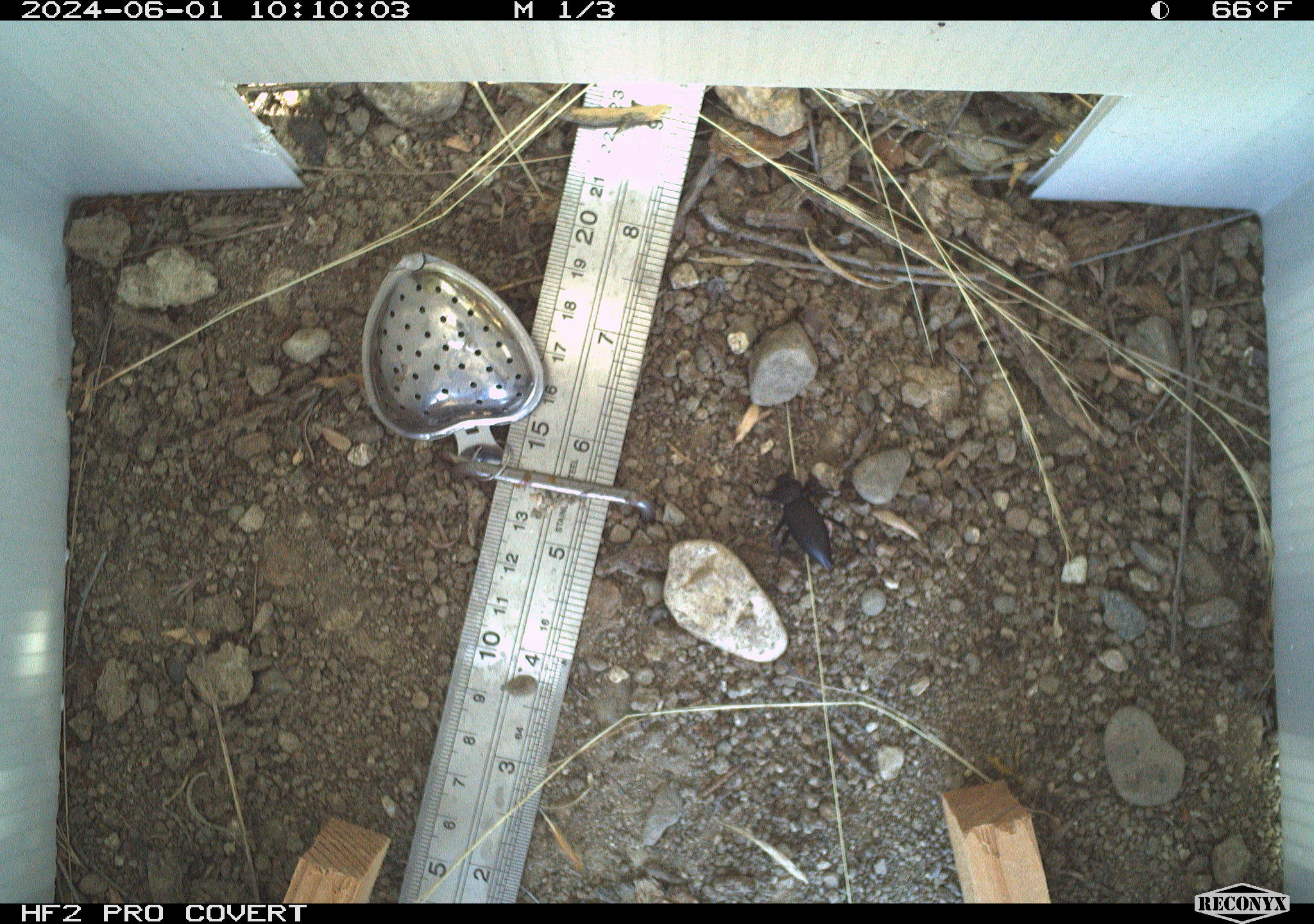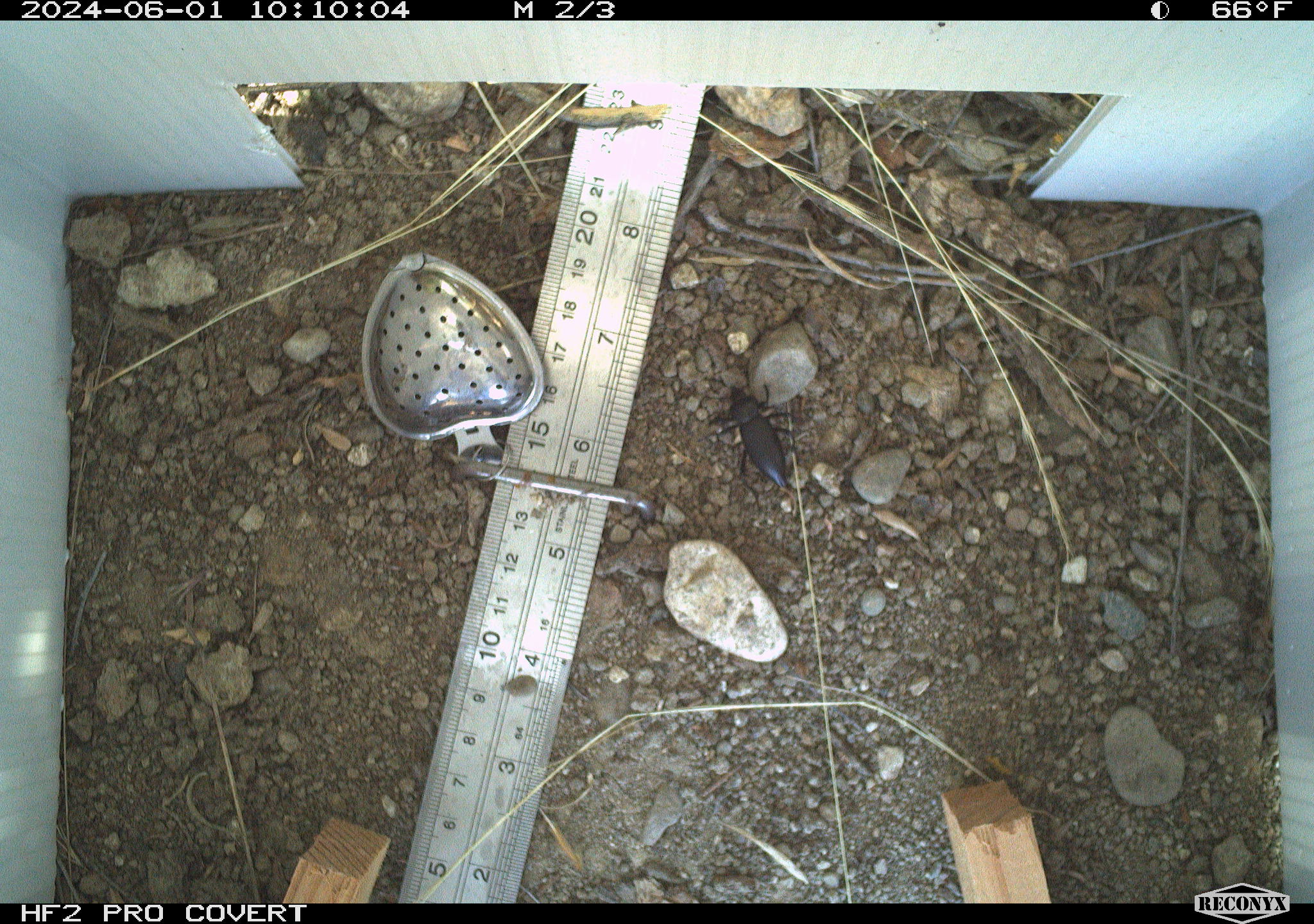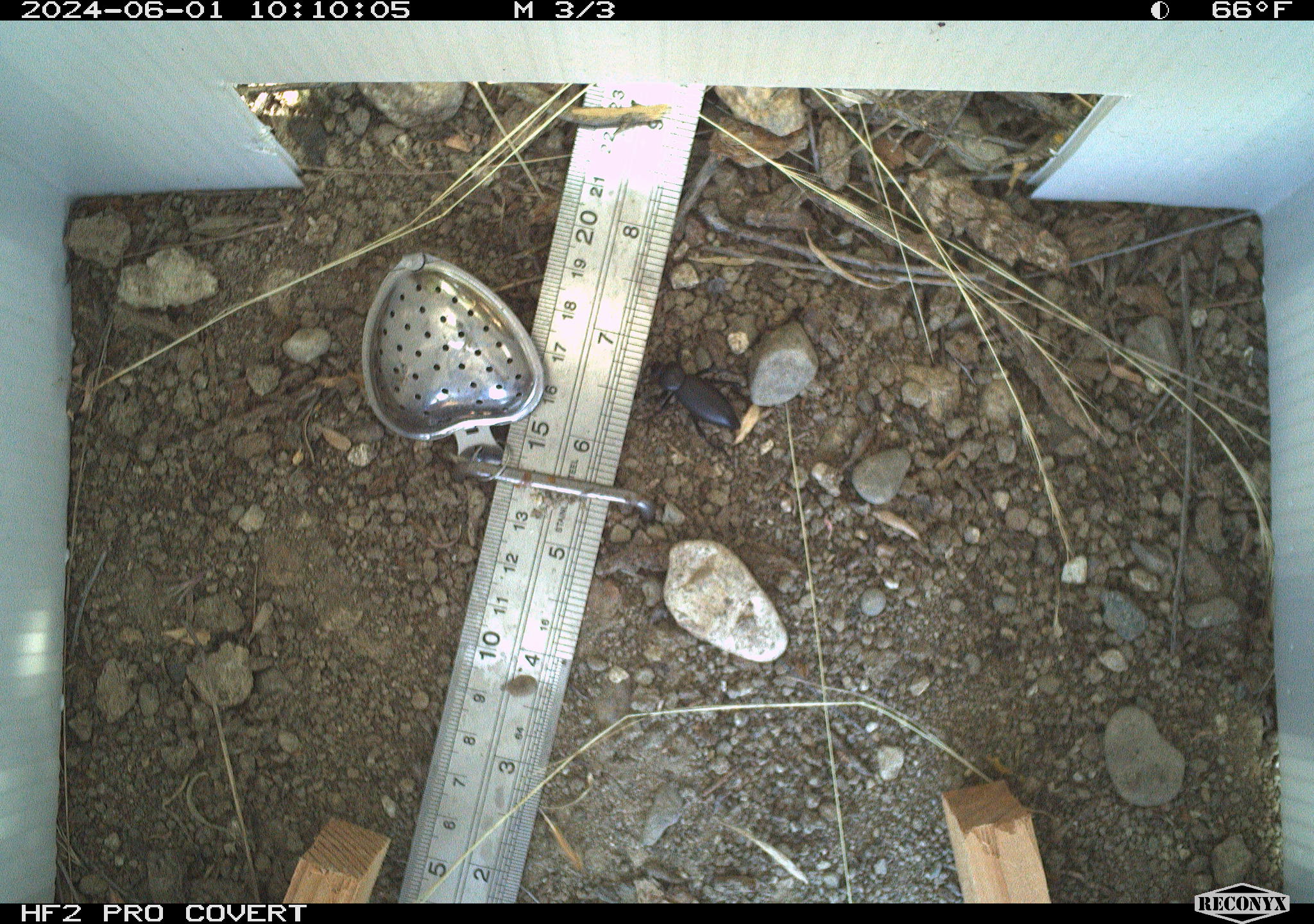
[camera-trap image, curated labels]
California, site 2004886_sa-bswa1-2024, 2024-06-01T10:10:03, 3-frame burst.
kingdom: Animalia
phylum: Arthropoda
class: Insecta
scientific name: Insecta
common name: insect